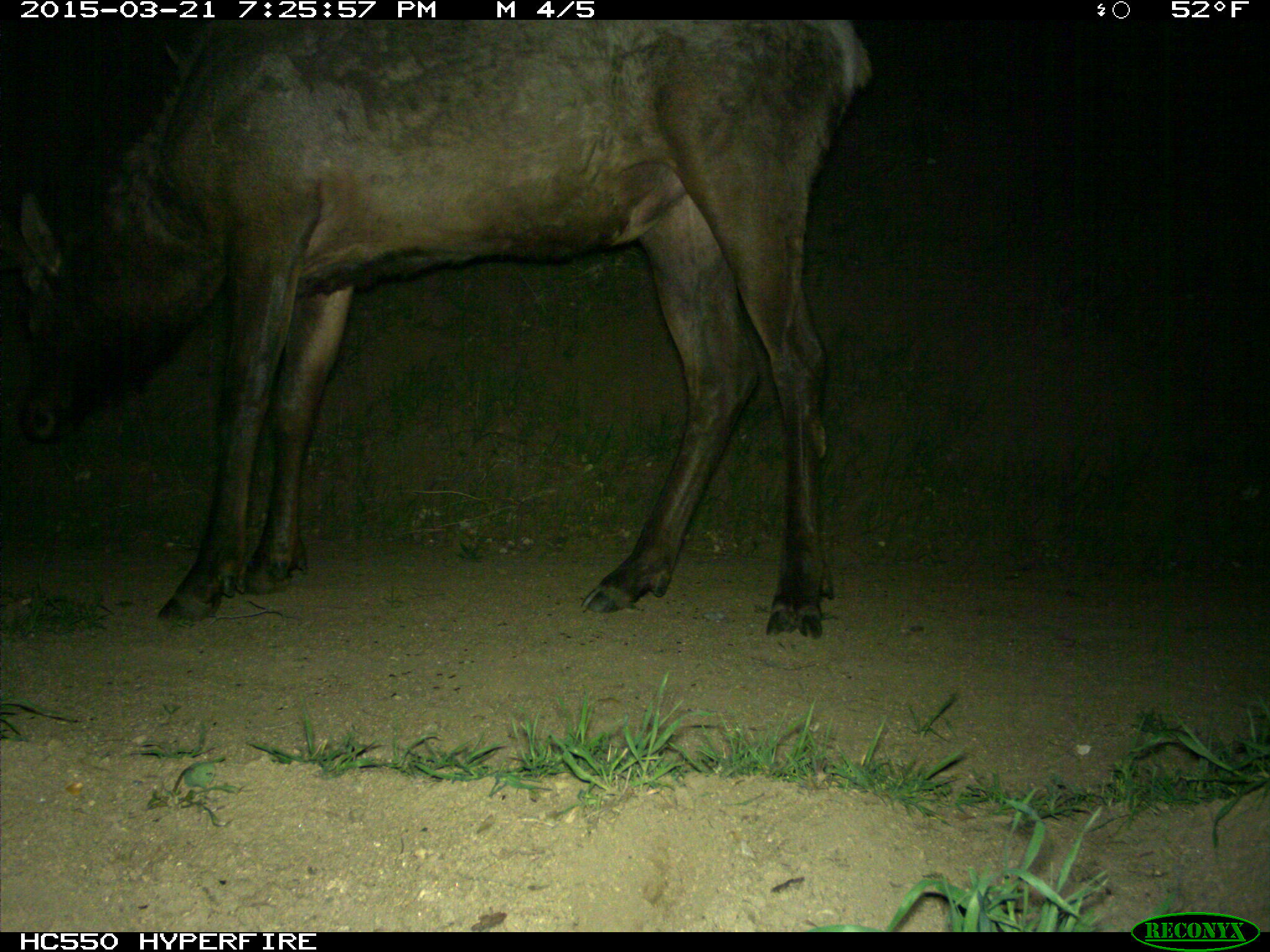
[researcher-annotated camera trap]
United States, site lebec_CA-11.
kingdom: Animalia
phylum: Chordata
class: Mammalia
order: Artiodactyla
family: Cervidae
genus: Cervus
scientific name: Cervus canadensis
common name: elk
Cervus canadensis (elk).